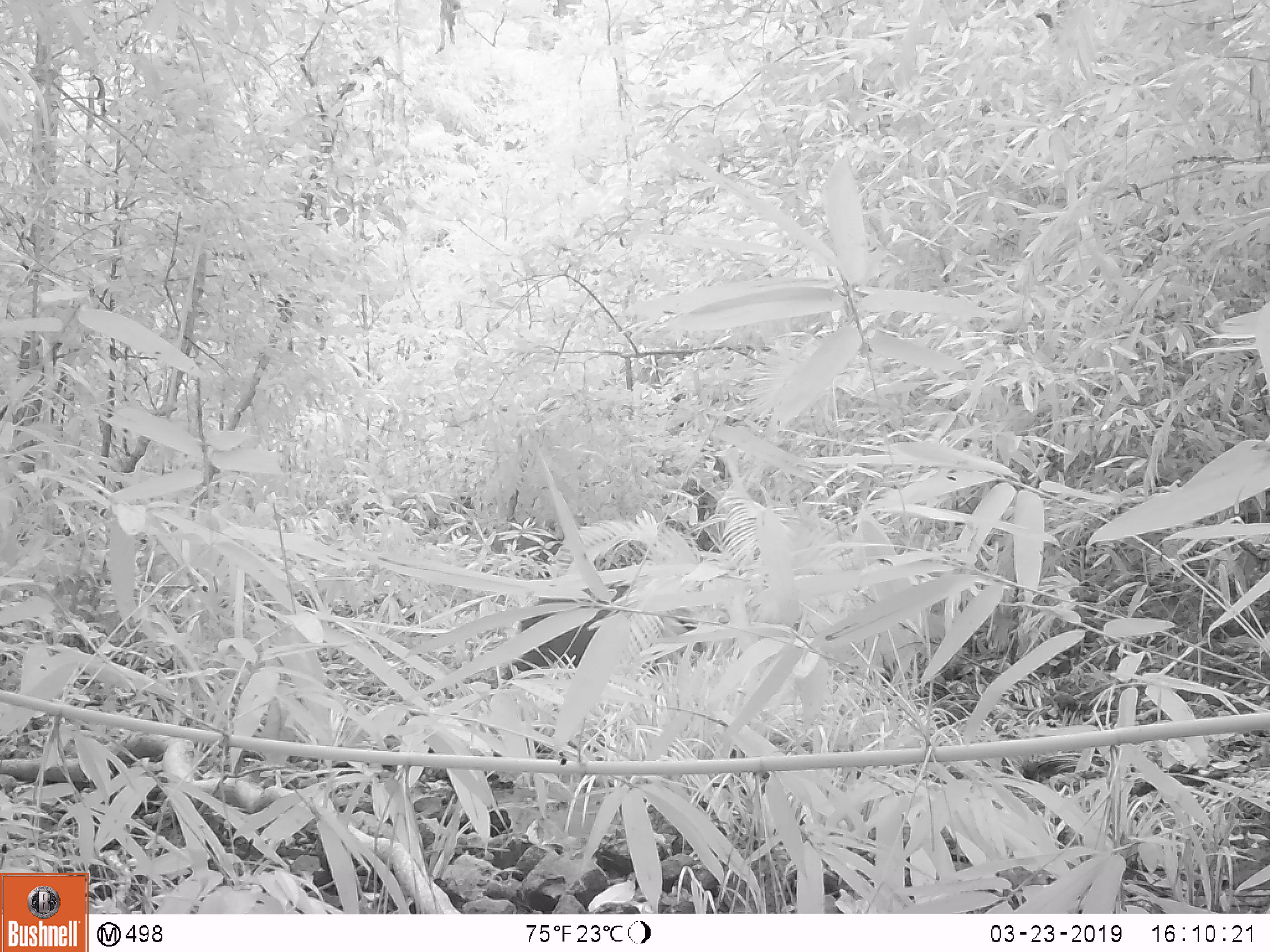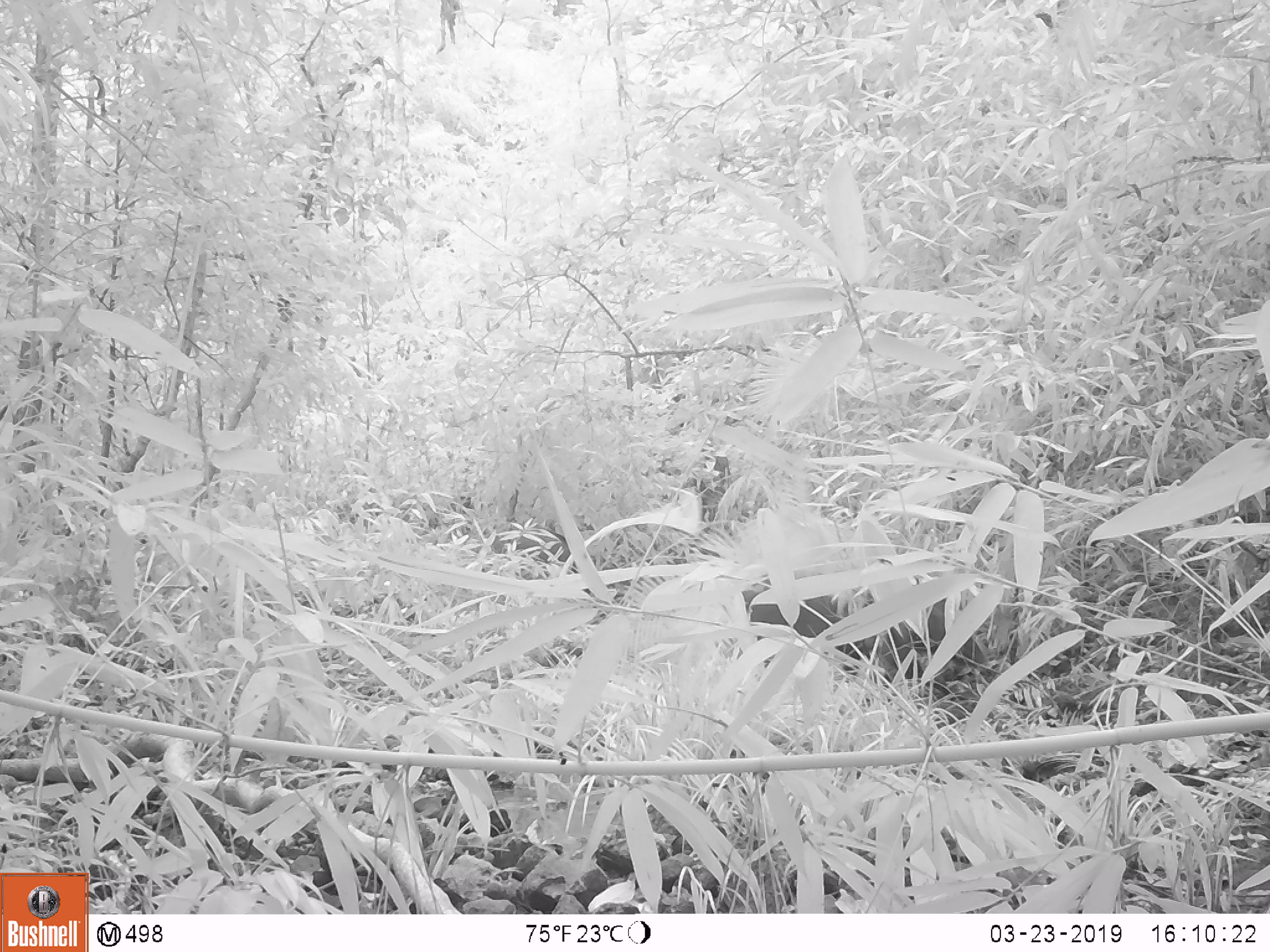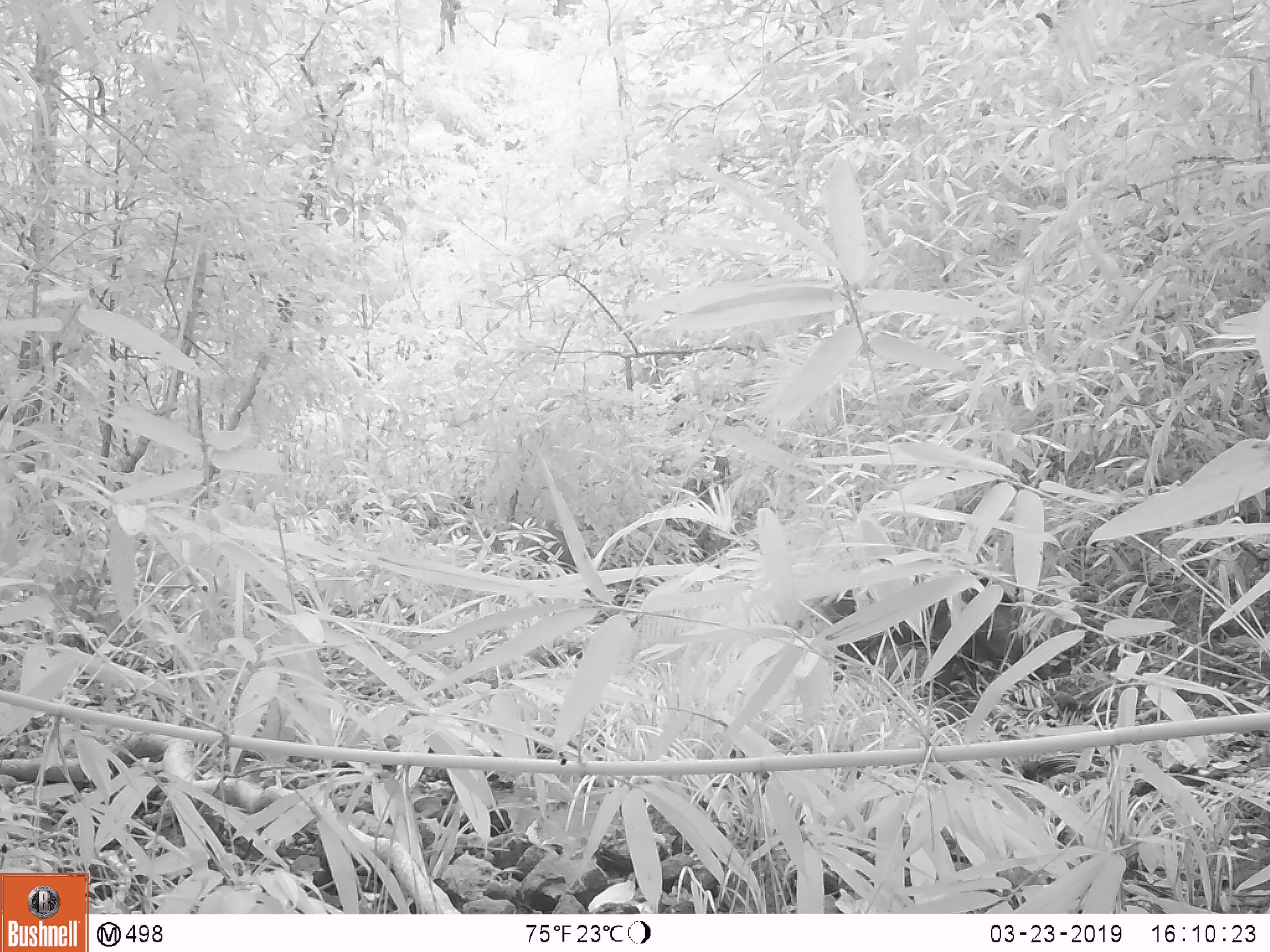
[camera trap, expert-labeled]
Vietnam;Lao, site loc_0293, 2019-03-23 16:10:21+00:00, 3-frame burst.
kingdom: Animalia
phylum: Chordata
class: Mammalia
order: Artiodactyla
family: Suidae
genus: Sus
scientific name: Sus scrofa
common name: eurasian wild pig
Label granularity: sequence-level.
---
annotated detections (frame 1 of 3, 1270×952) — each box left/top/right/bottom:
eurasian wild pig: 499/580/703/679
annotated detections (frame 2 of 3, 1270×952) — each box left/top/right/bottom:
eurasian wild pig: 740/572/979/680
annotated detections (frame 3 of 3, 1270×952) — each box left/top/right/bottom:
eurasian wild pig: 827/589/1071/698; 525/522/595/594; 491/534/513/553